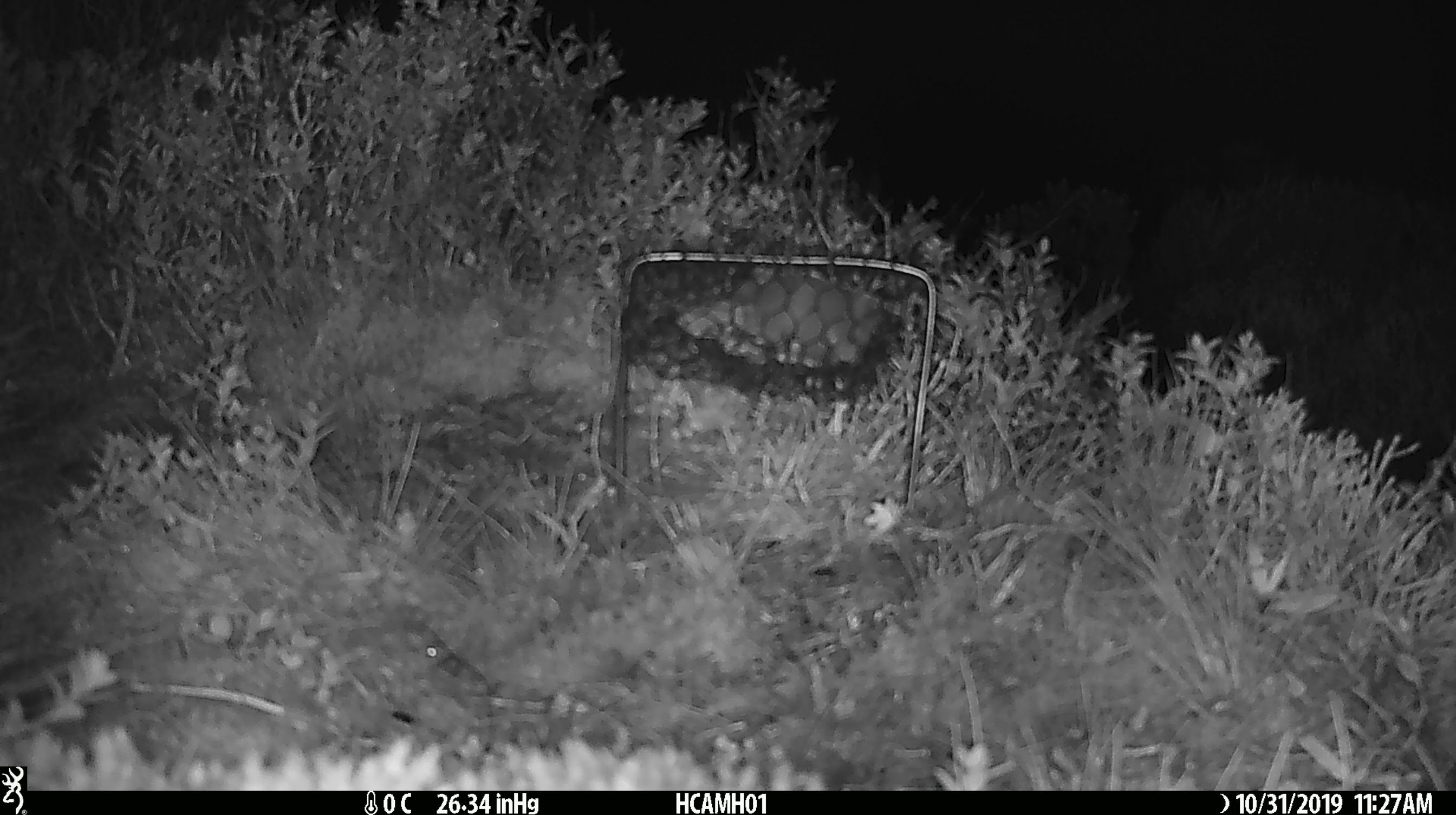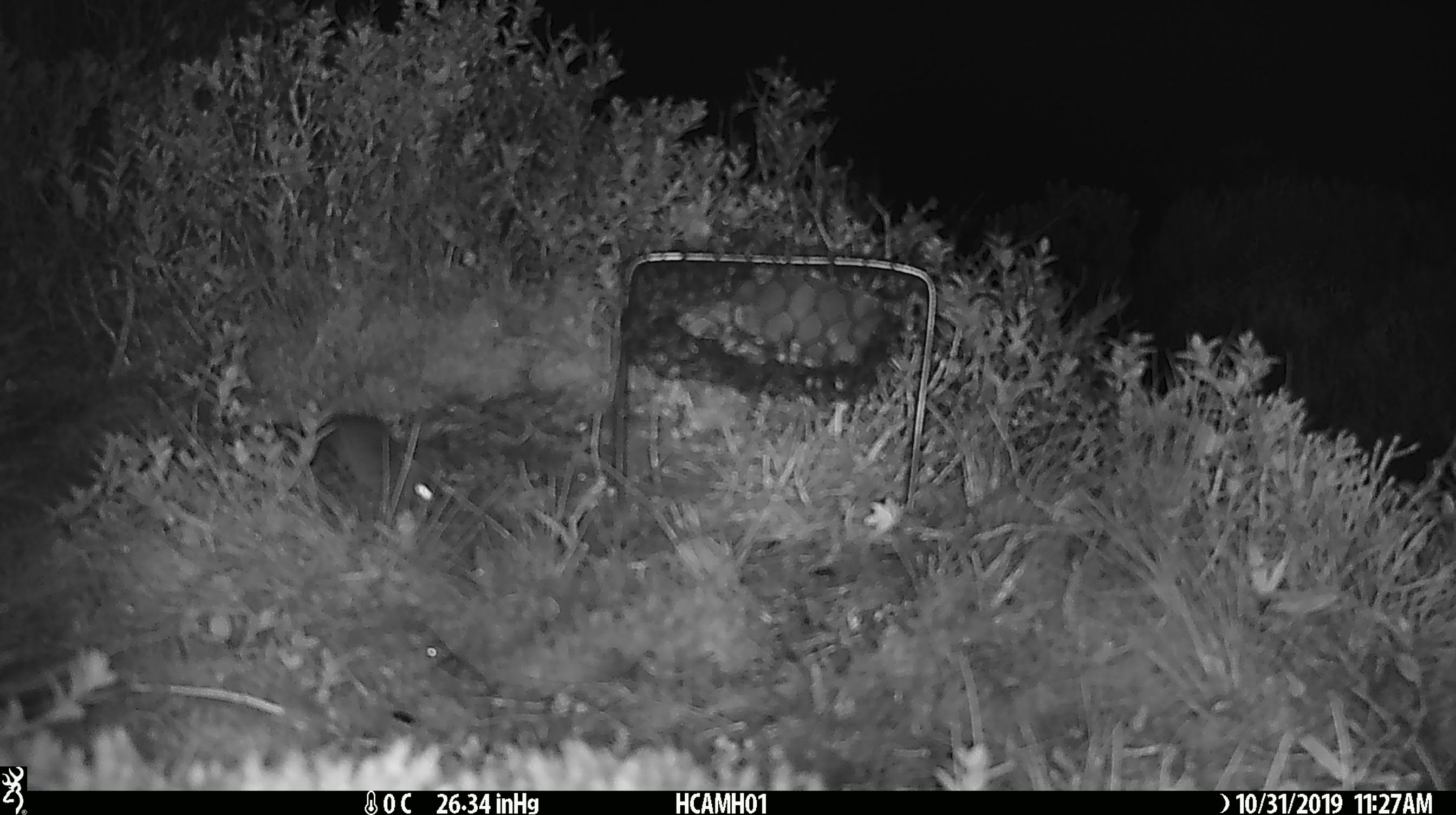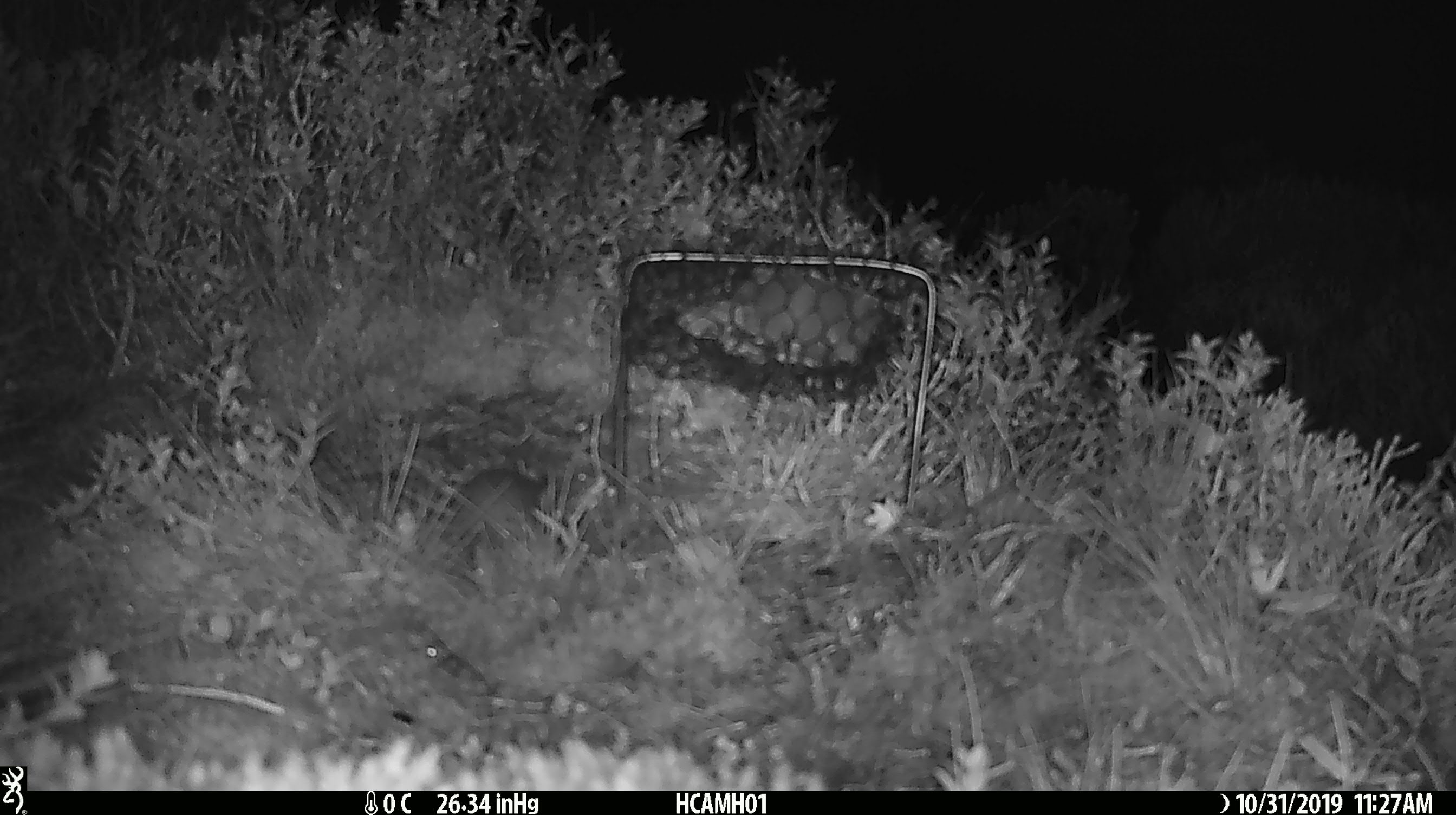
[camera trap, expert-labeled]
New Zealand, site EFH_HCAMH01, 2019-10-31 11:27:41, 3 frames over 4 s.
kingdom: Animalia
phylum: Chordata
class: Mammalia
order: Rodentia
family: Muridae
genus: Mus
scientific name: Mus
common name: mouse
Mouse (Mus).